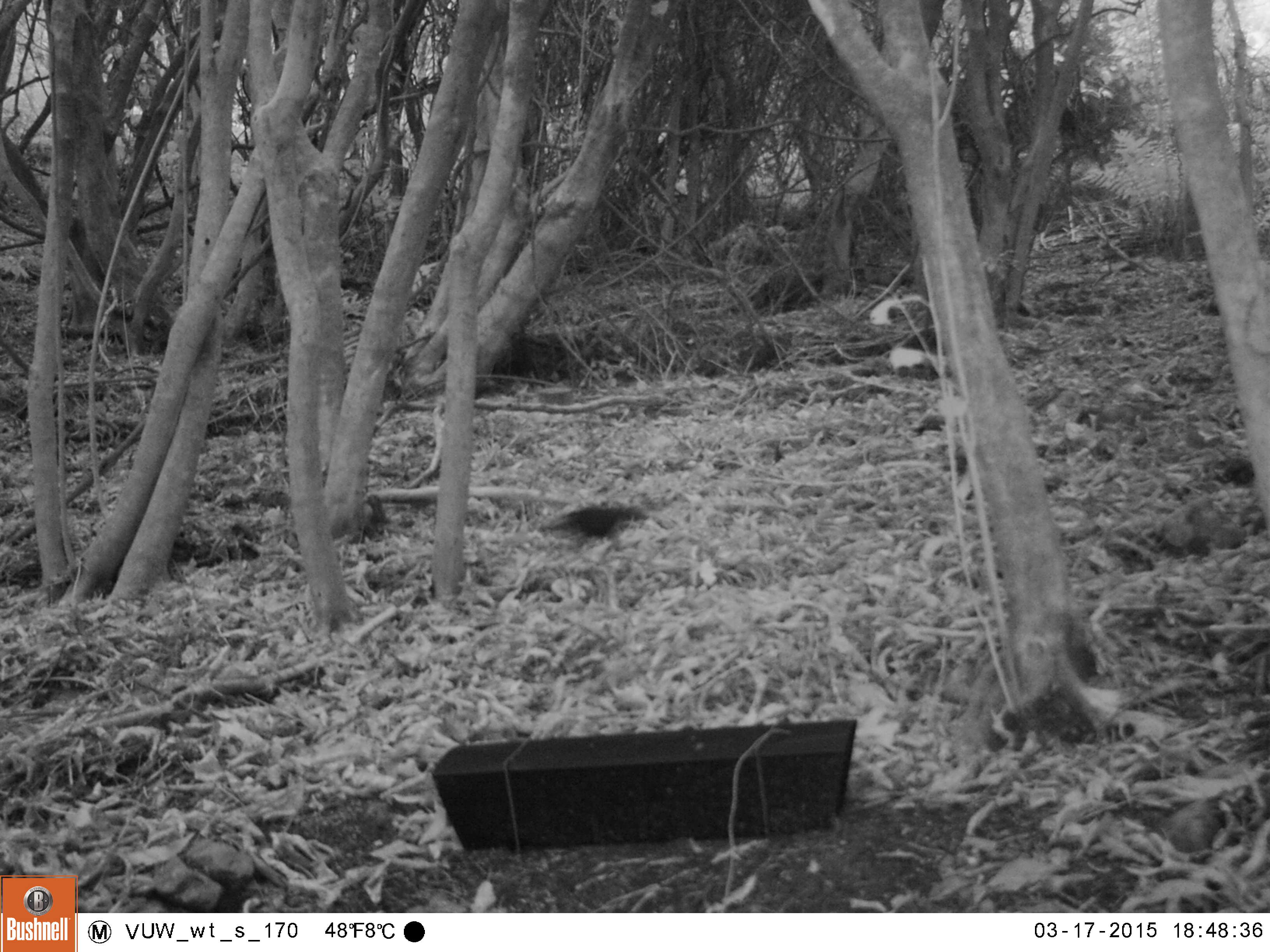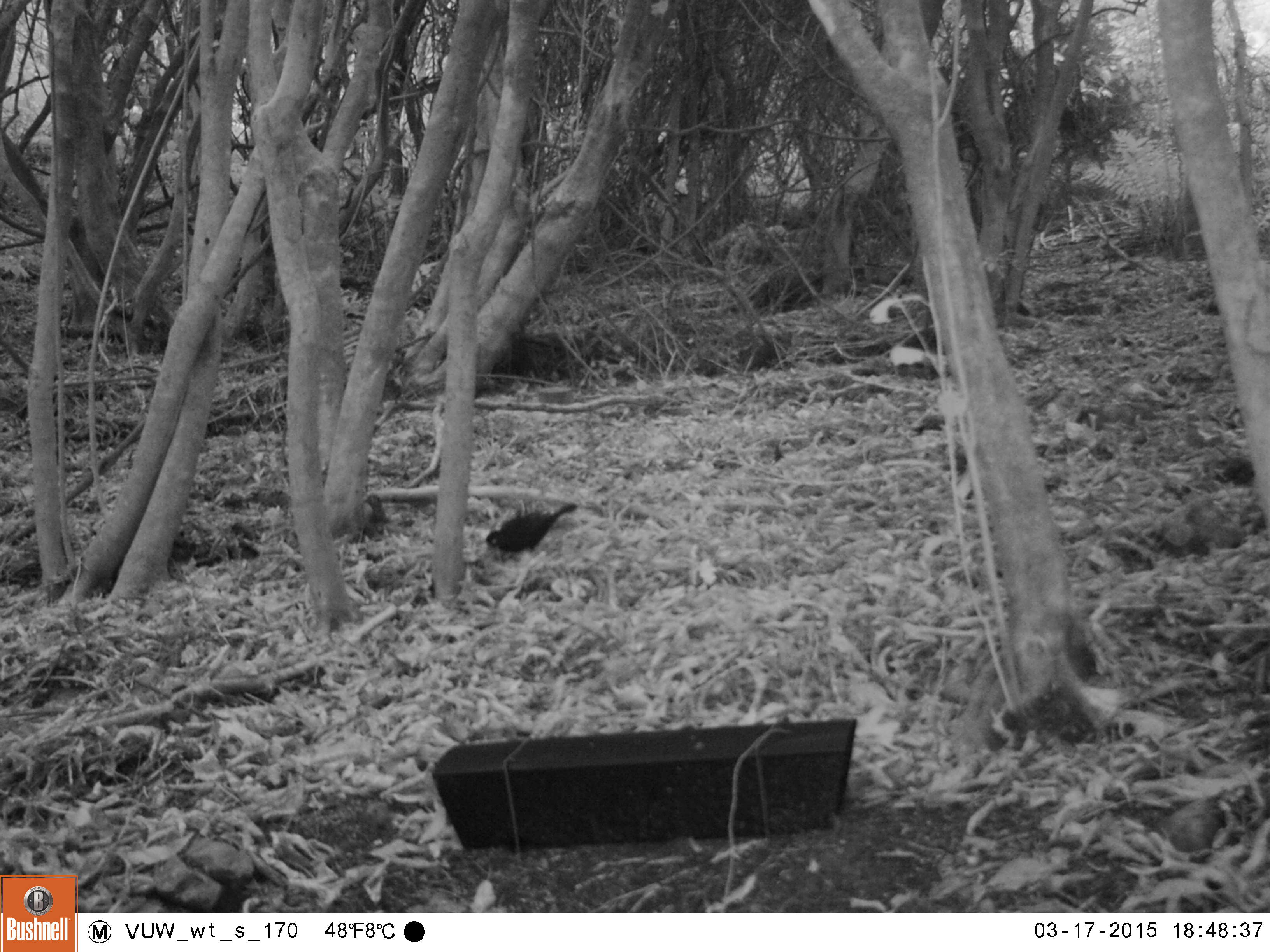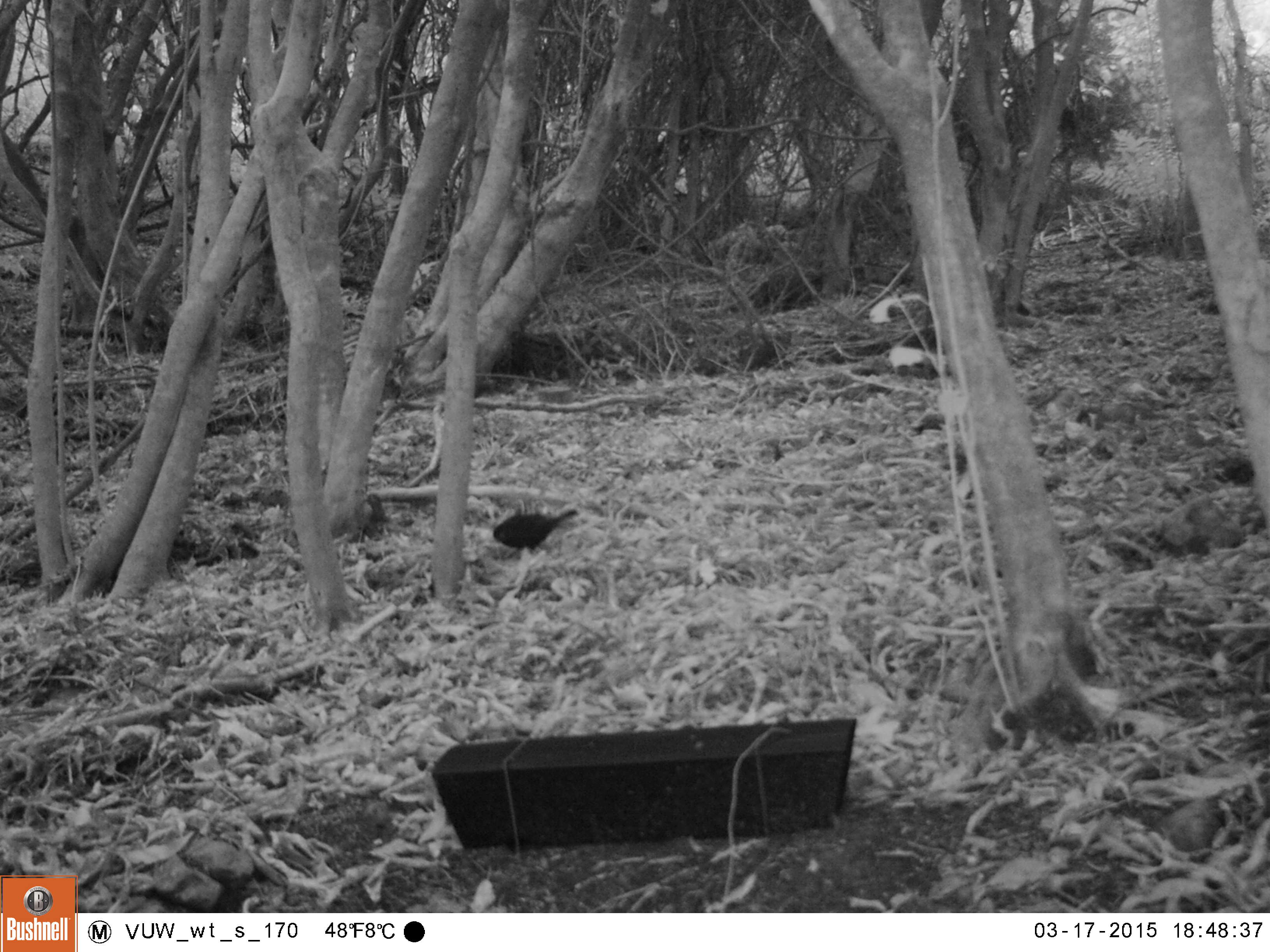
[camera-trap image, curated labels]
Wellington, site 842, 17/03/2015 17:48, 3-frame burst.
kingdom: Animalia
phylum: Chordata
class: Aves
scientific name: Aves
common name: bird